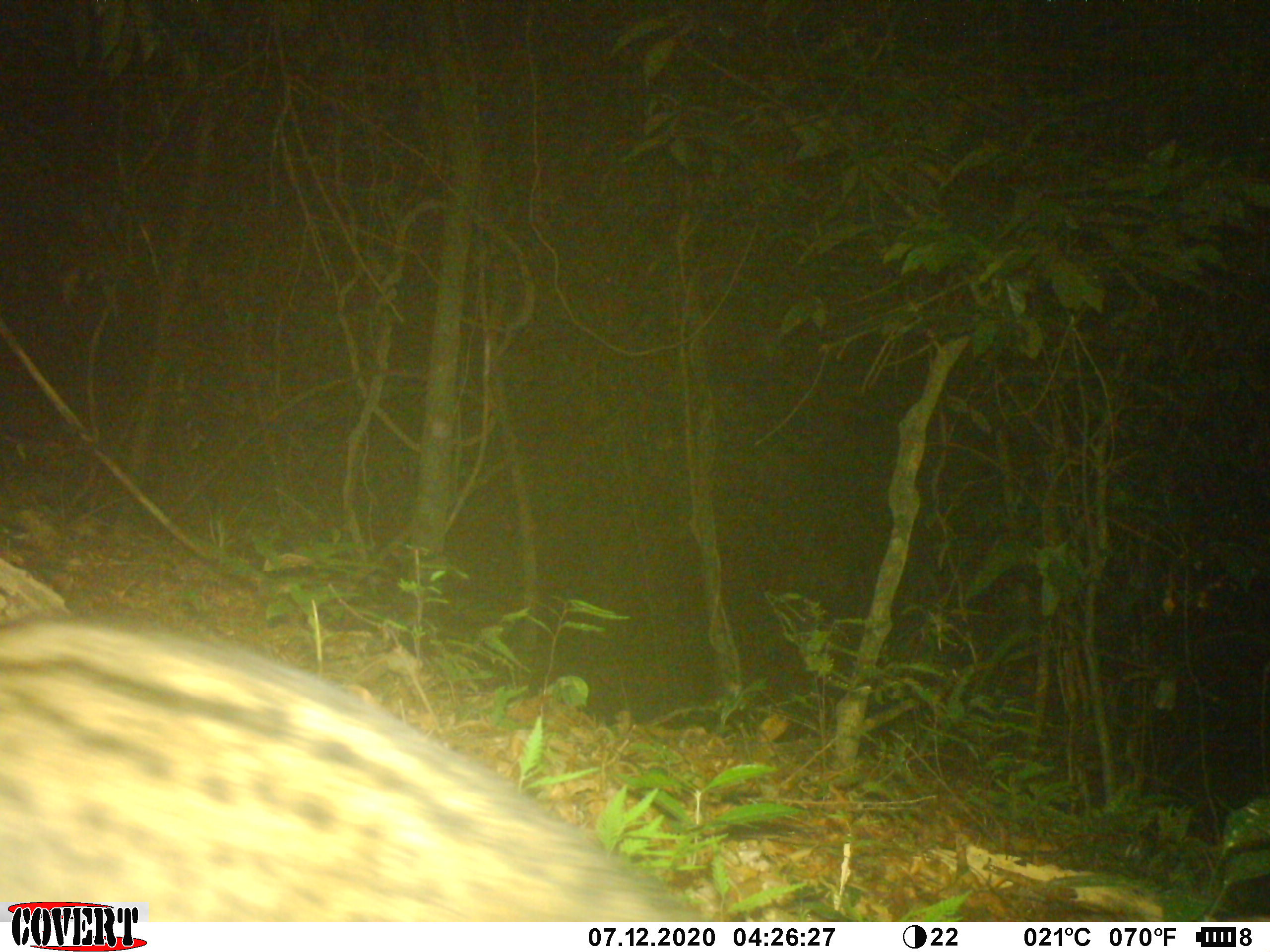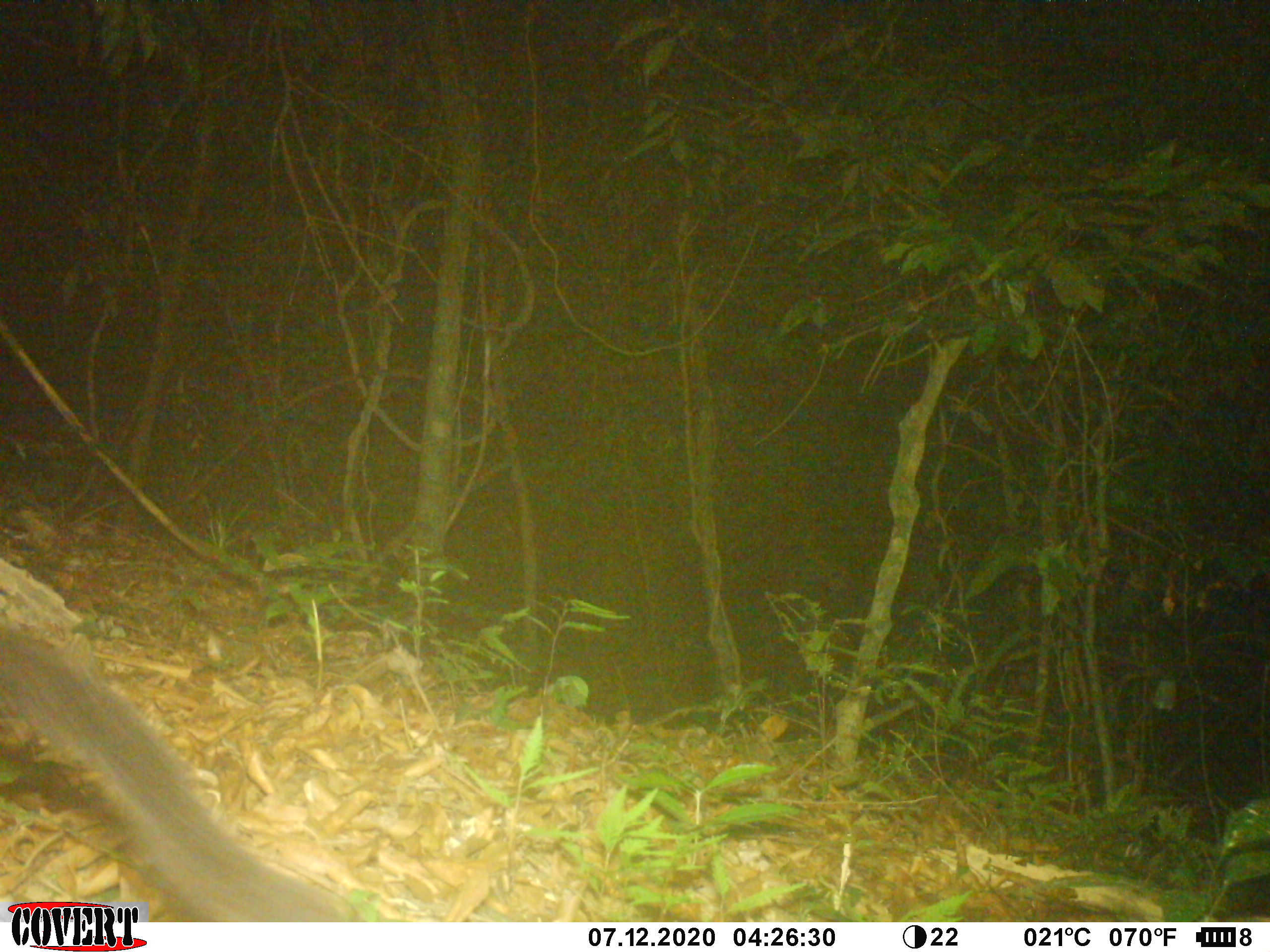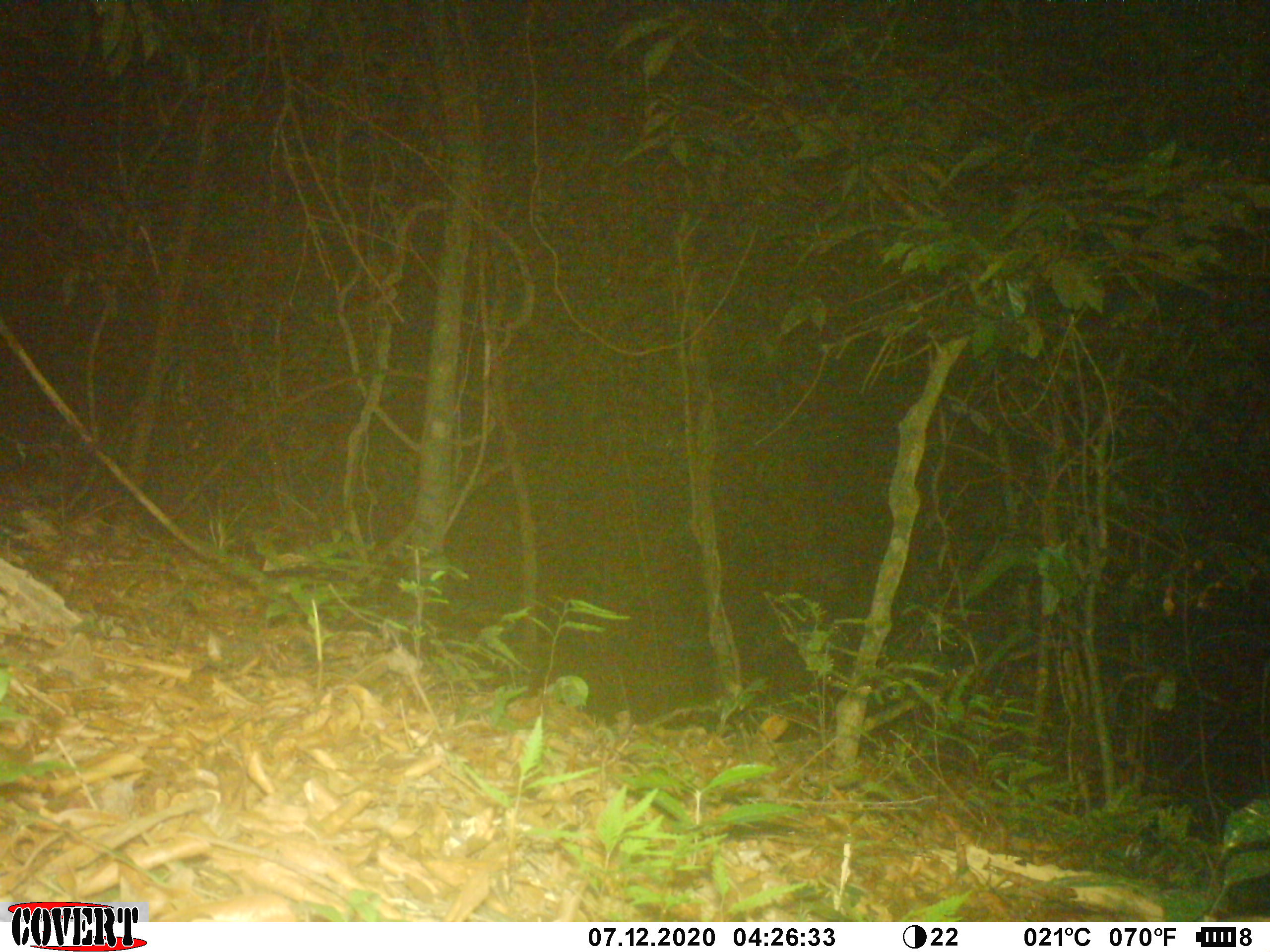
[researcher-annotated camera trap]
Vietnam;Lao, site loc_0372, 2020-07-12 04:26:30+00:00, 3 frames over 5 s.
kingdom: Animalia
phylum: Chordata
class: Mammalia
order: Carnivora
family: Viverridae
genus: Paradoxurus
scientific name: Paradoxurus hermaphroditus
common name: common palm civet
Common palm civet (Paradoxurus hermaphroditus). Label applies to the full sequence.